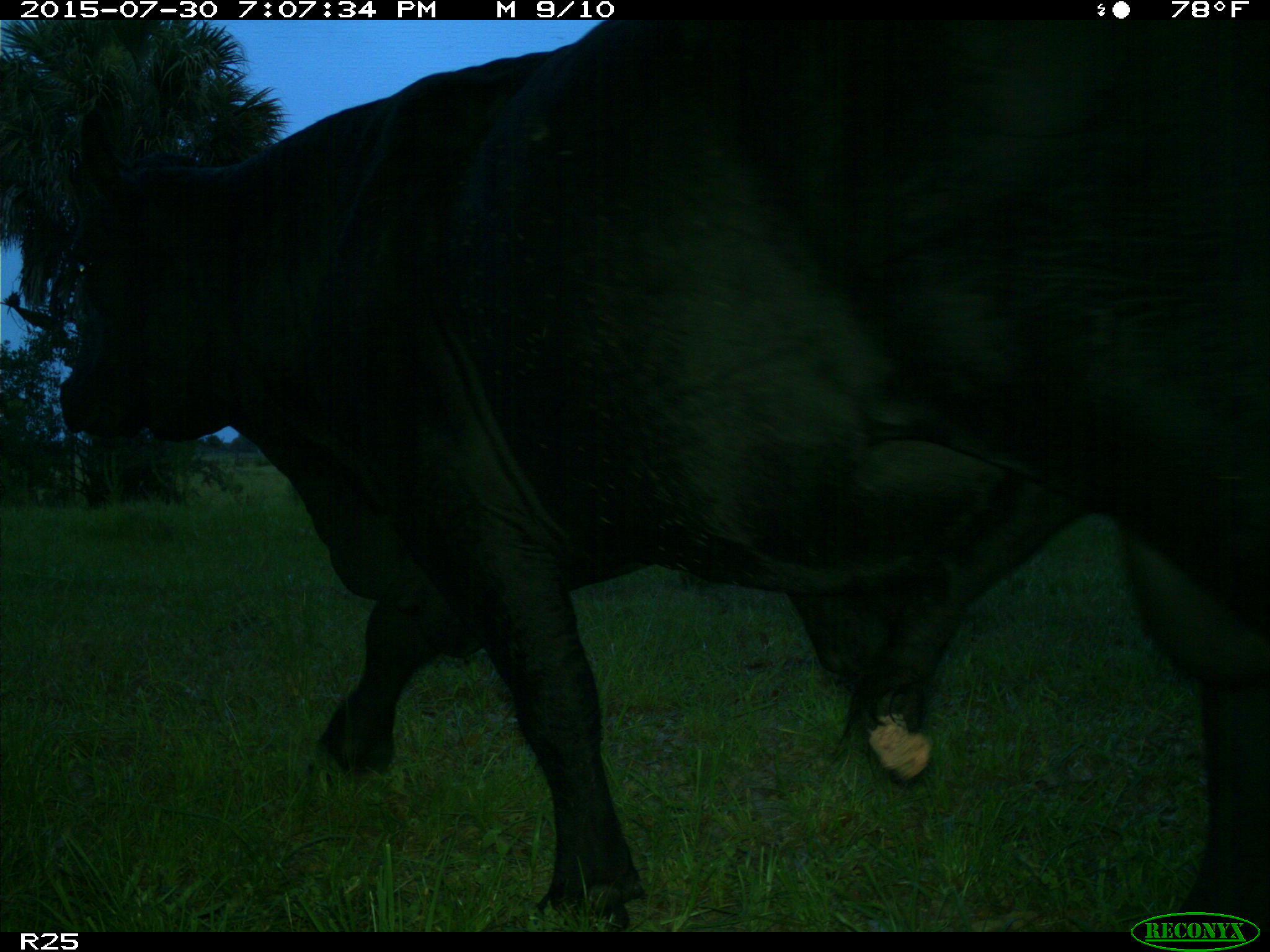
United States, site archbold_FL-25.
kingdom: Animalia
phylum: Chordata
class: Mammalia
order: Artiodactyla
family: Bovidae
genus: Bos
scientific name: Bos taurus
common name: domestic cow